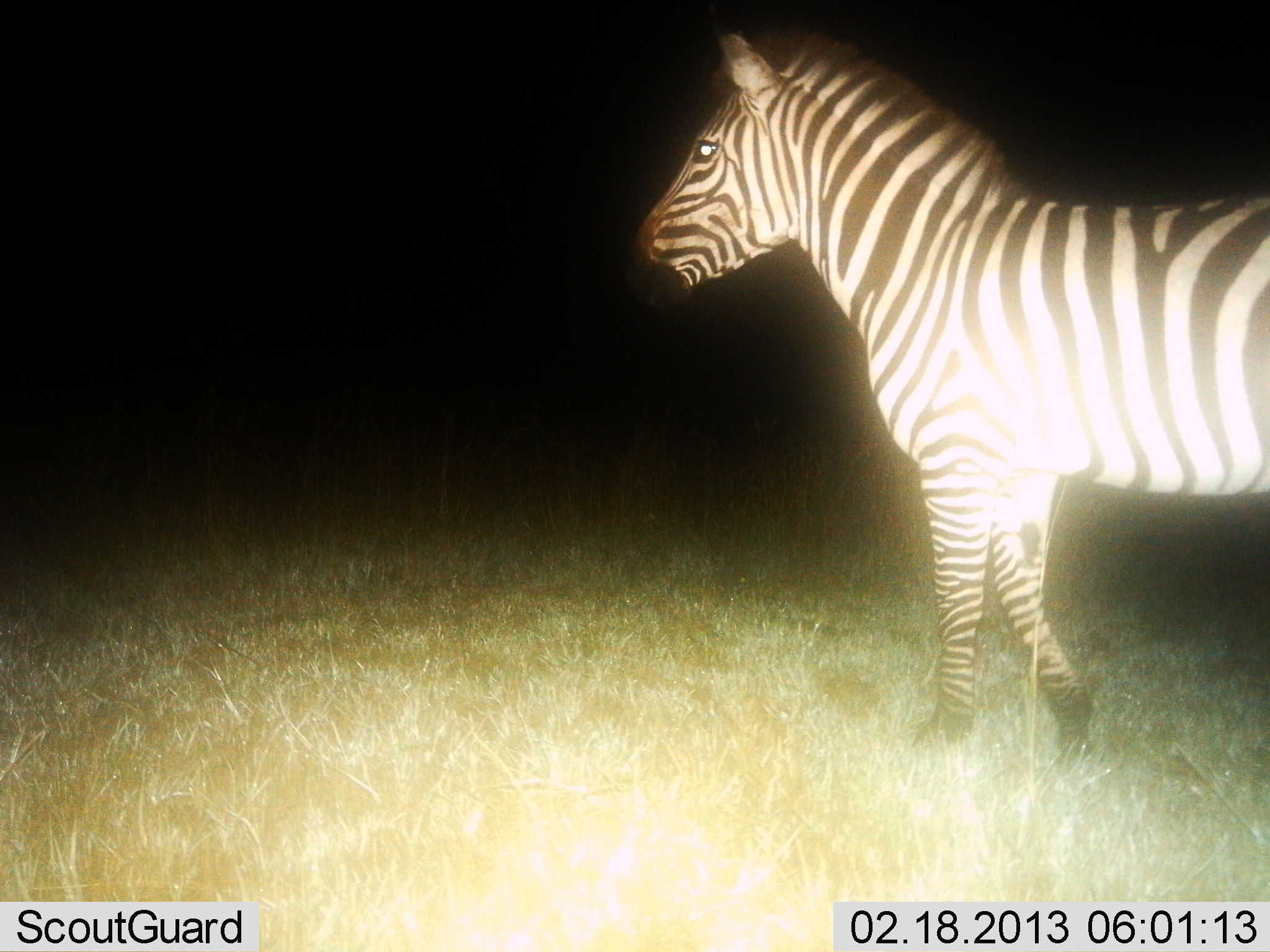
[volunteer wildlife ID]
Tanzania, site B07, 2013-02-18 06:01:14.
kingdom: Animalia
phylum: Chordata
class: Mammalia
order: Perissodactyla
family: Equidae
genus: Equus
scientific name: Equus quagga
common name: plains zebra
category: zebra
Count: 1.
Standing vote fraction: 65%.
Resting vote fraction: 0%.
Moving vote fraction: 35%.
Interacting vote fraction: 0%.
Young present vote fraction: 0%.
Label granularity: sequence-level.